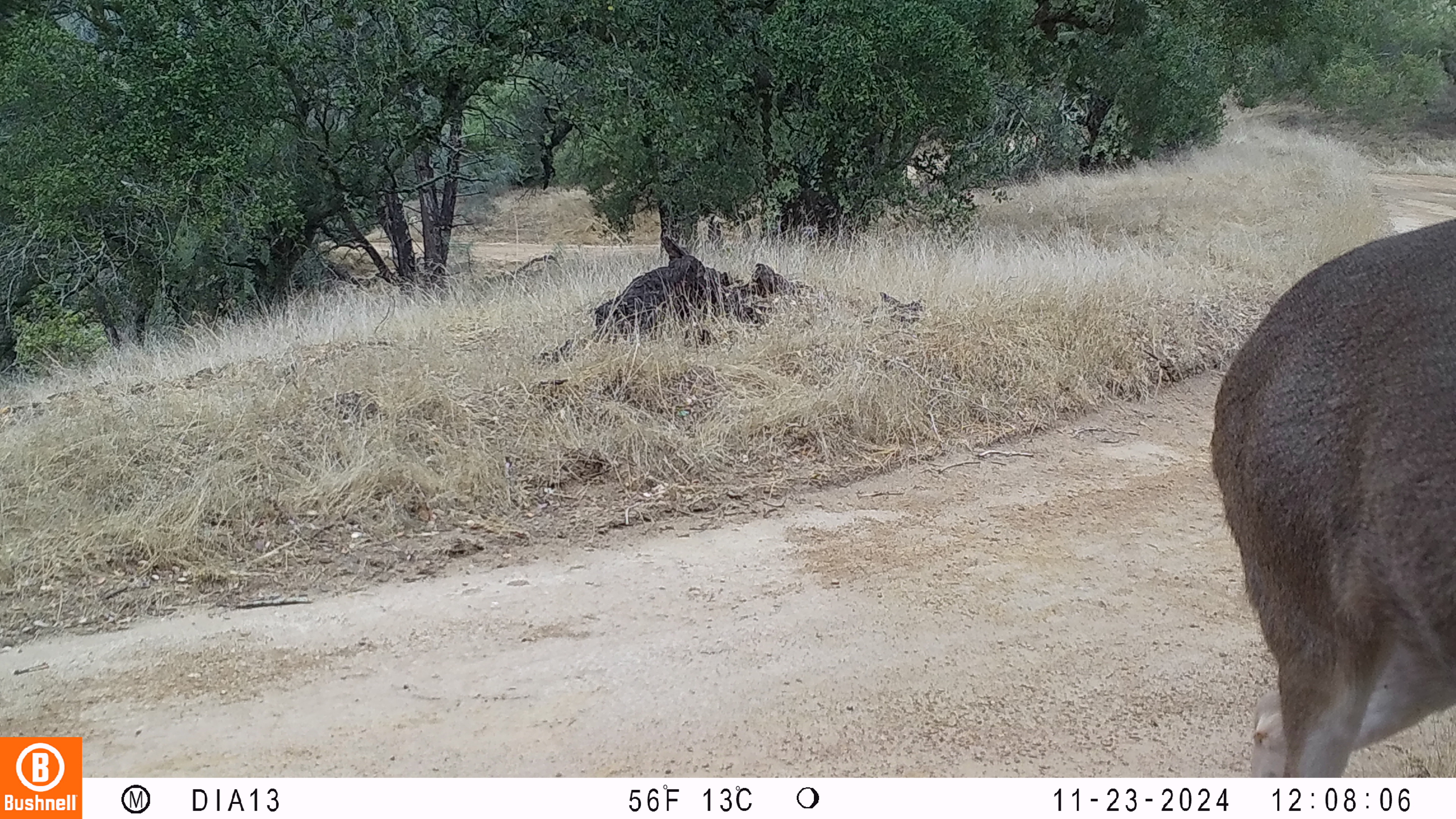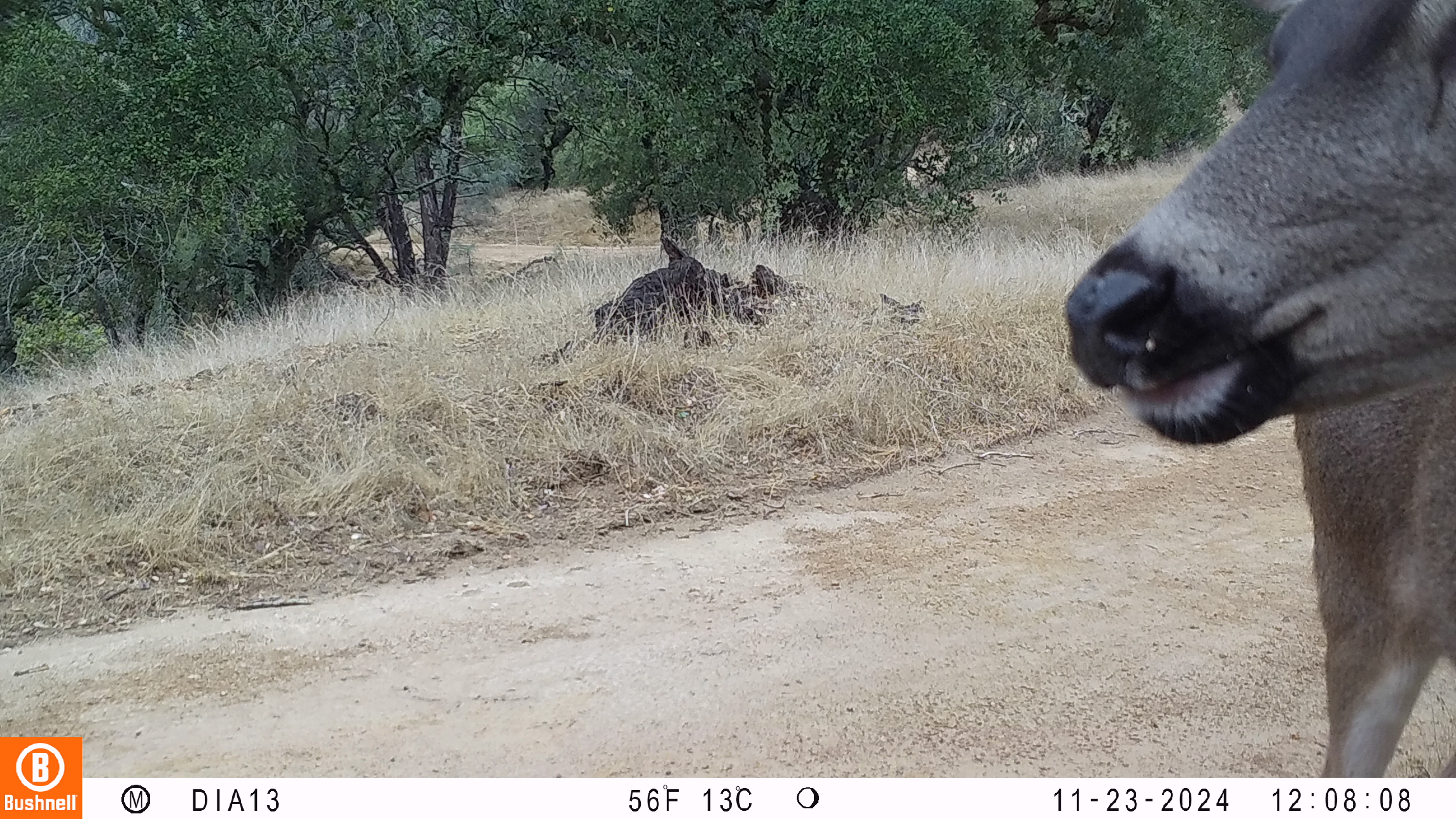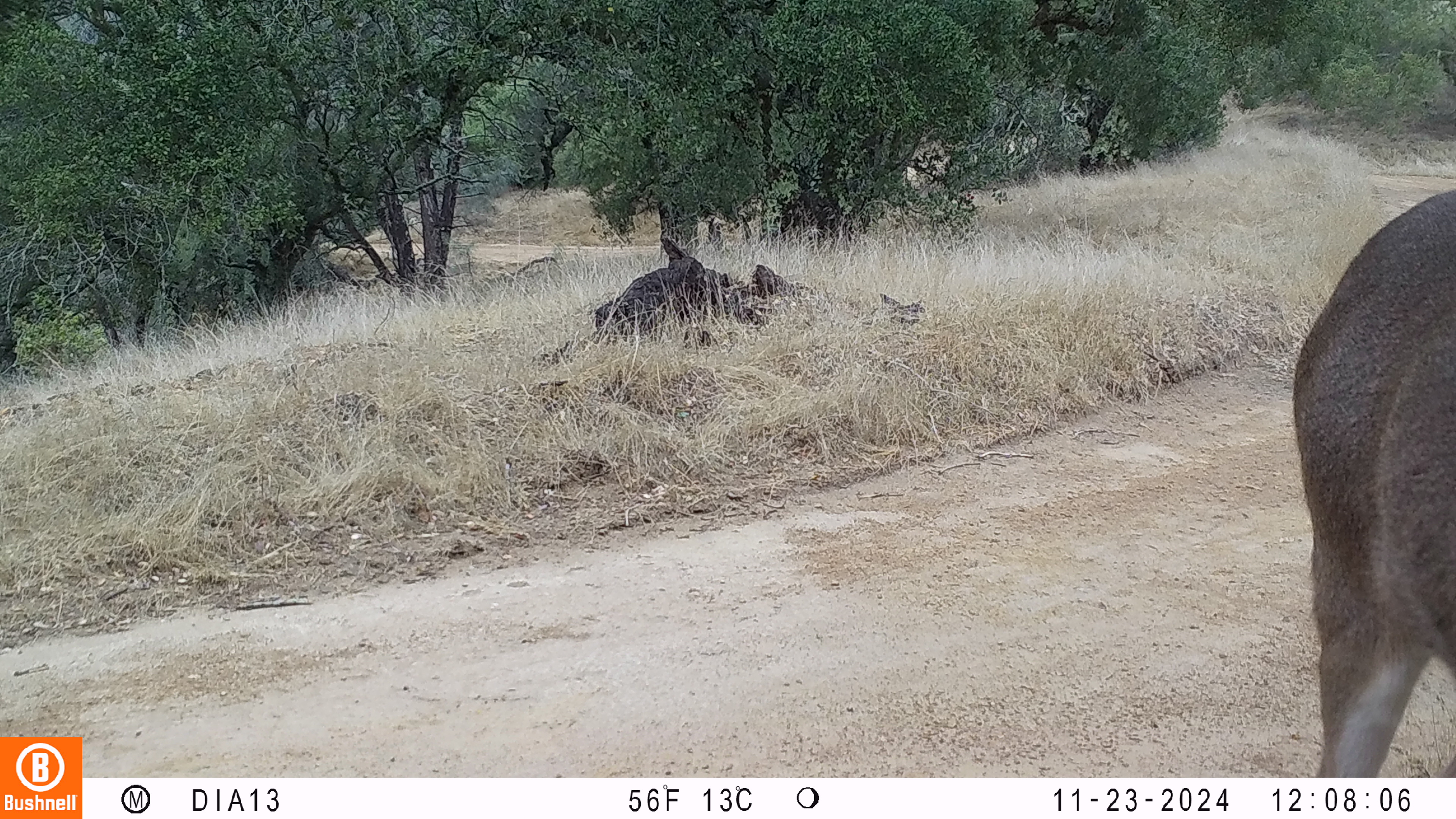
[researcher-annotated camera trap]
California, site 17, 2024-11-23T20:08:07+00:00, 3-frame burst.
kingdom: Animalia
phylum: Chordata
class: Mammalia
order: Artiodactyla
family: Cervidae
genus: Odocoileus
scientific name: Odocoileus hemionus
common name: mule deer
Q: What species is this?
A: Mule deer (Odocoileus hemionus).